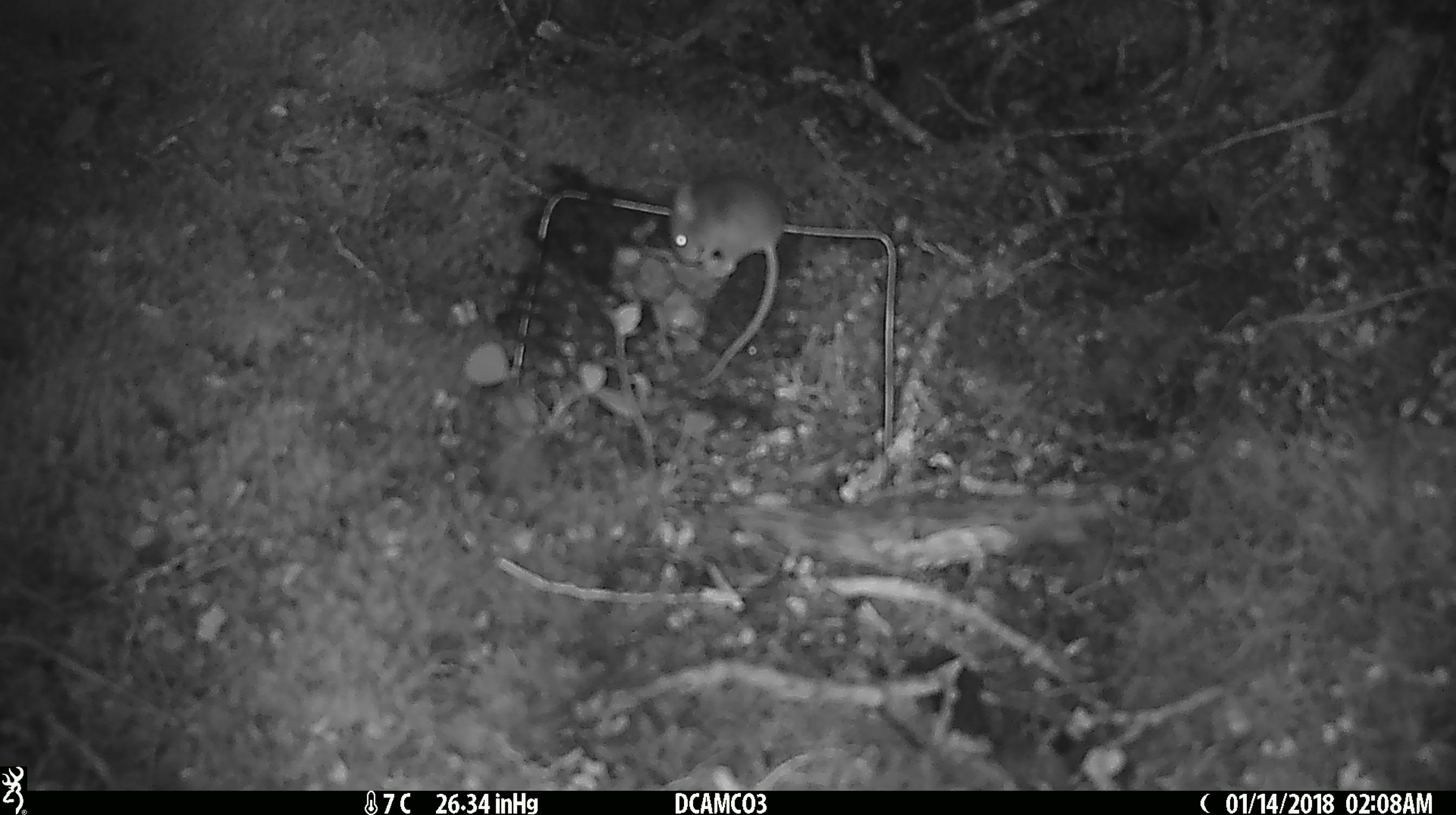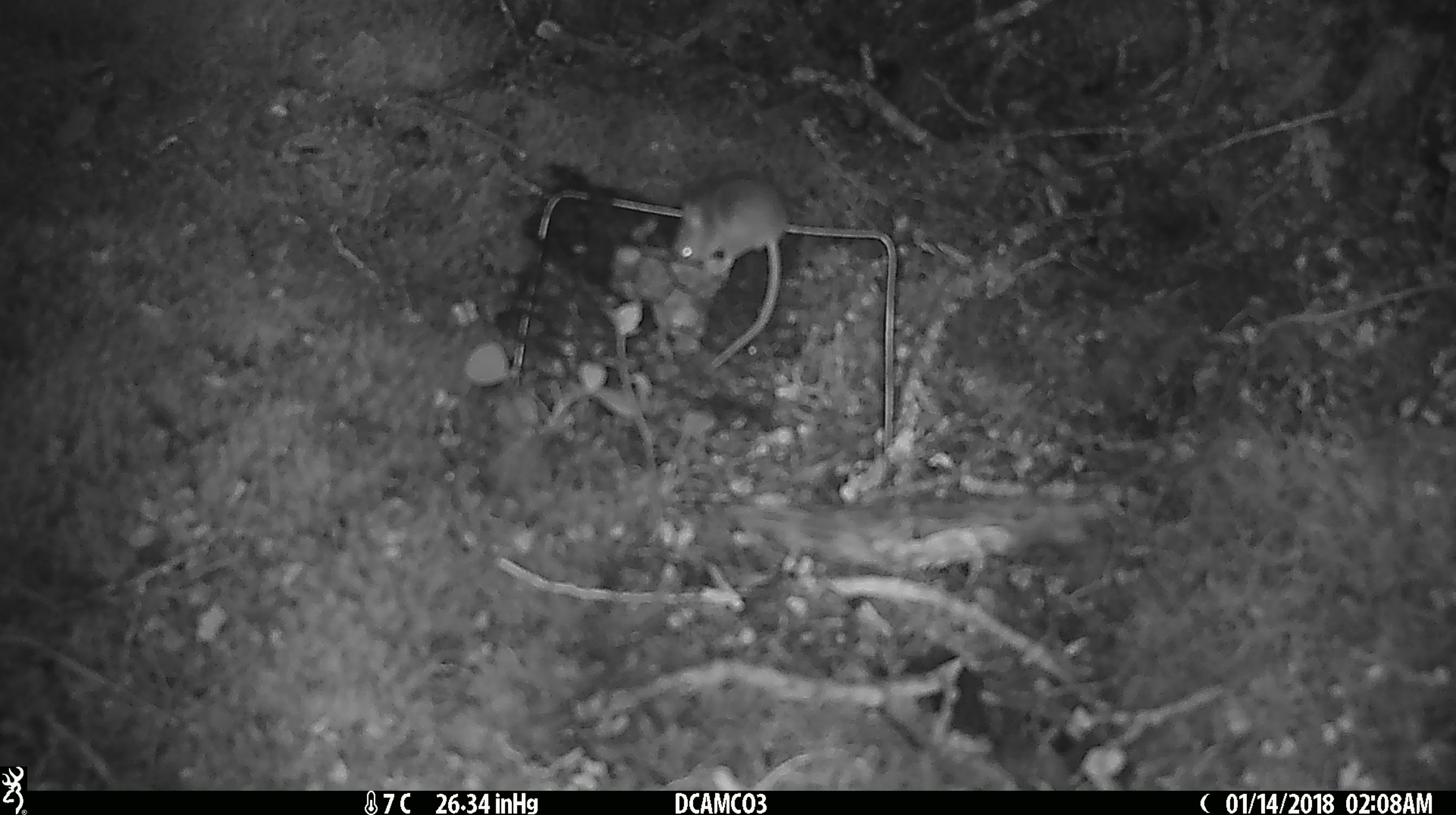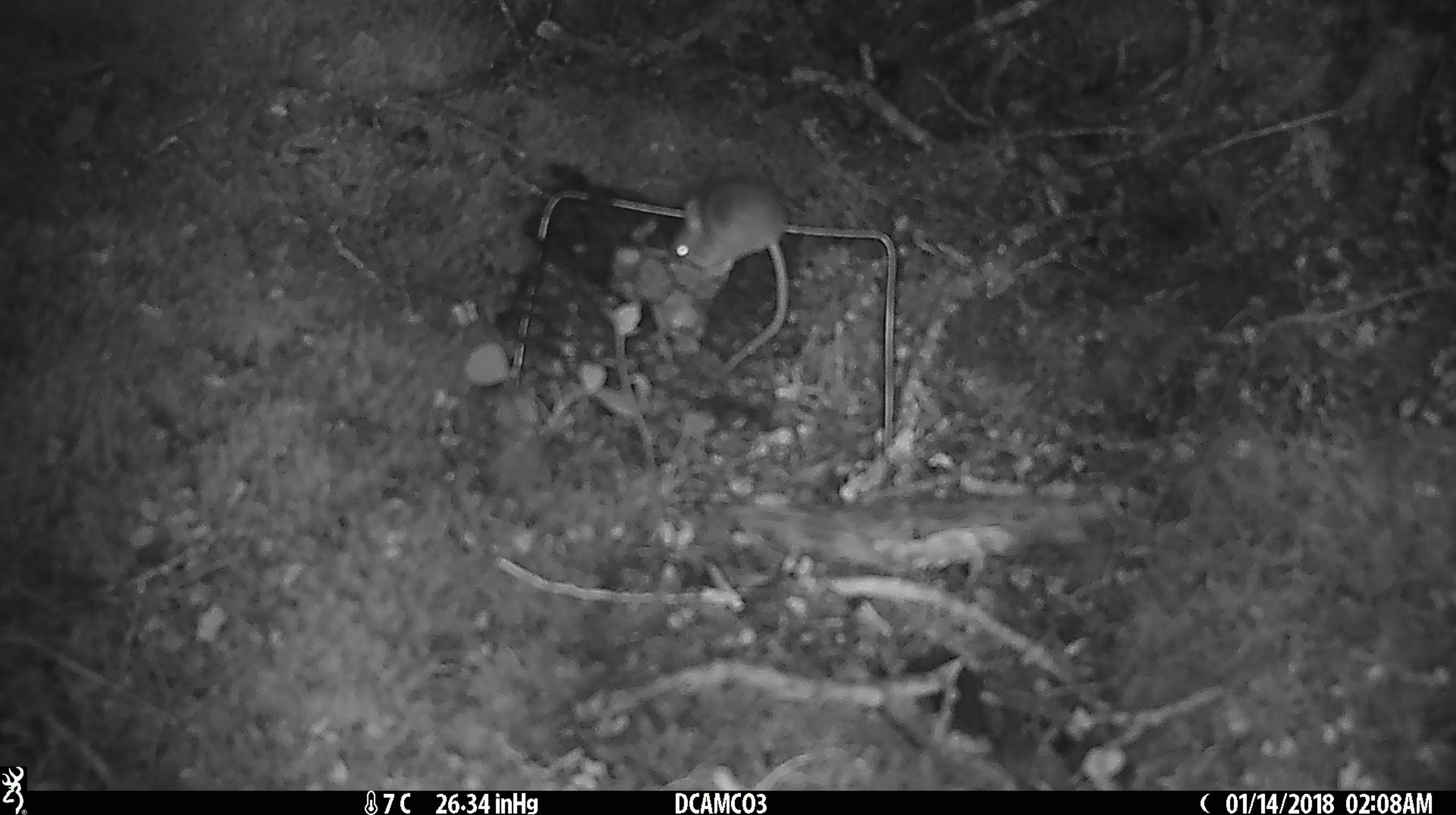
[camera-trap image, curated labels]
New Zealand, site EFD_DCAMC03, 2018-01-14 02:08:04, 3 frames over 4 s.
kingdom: Animalia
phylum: Chordata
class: Mammalia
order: Rodentia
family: Muridae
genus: Mus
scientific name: Mus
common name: mouse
Mouse (Mus).